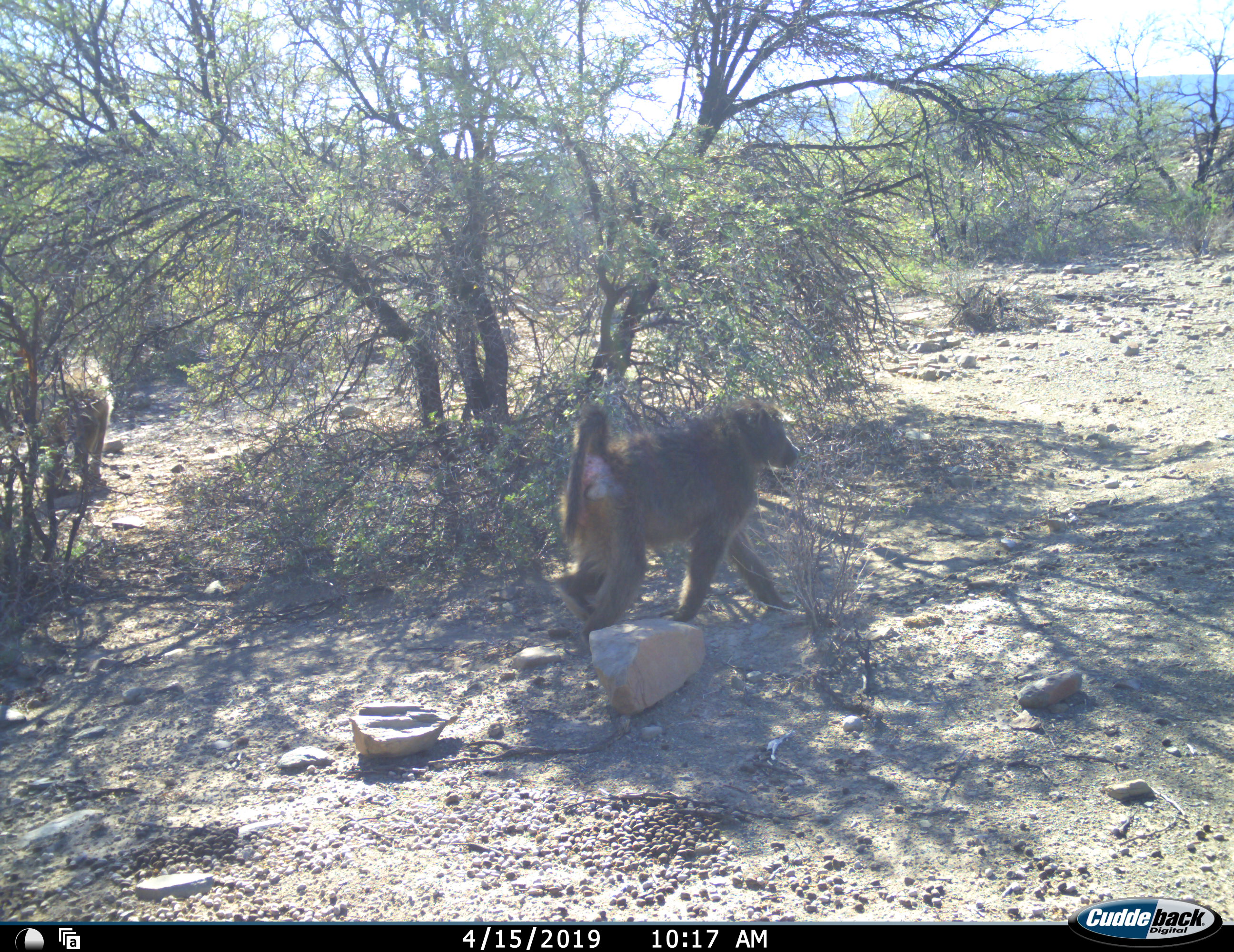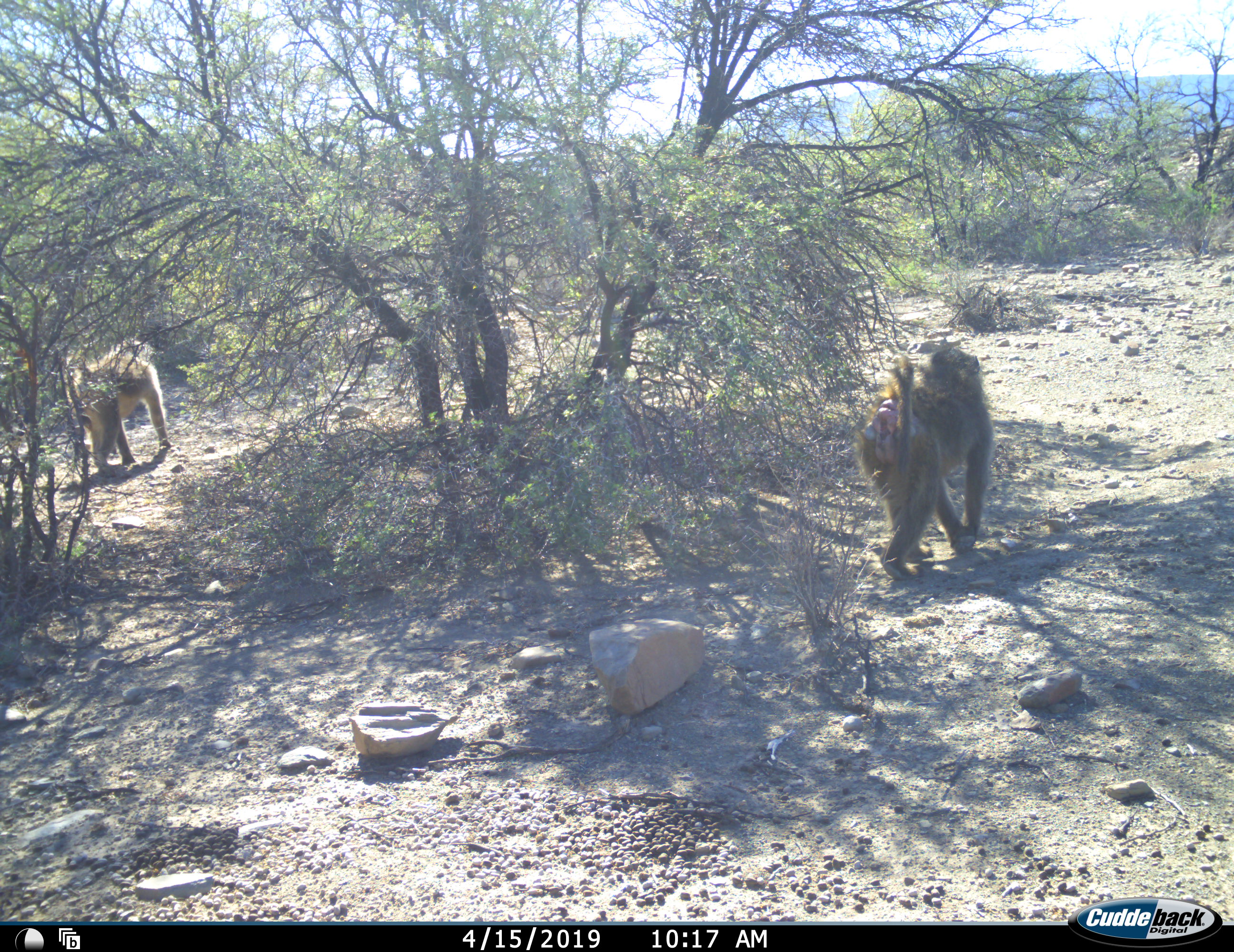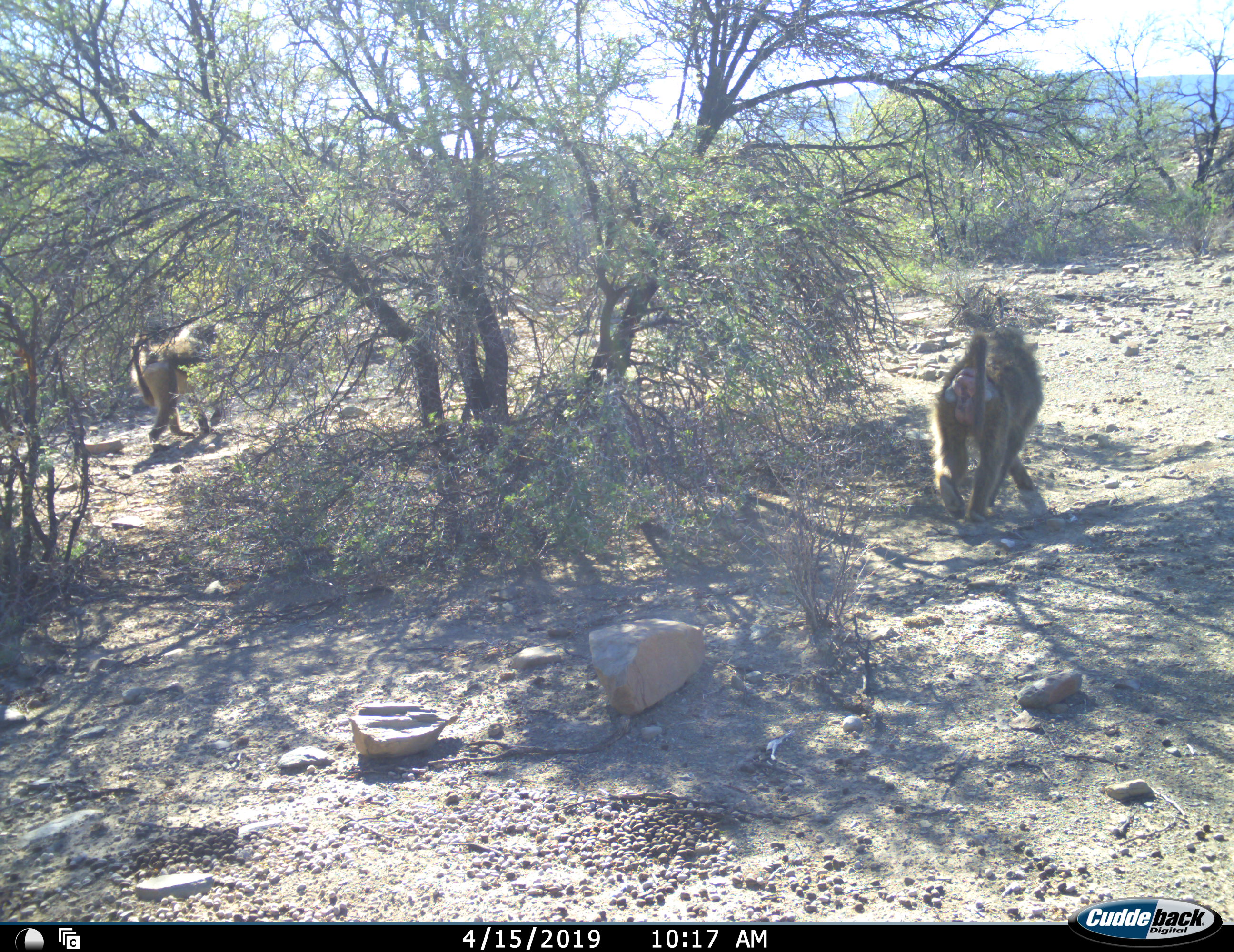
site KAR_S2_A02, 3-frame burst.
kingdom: Animalia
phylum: Chordata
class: Mammalia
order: Primates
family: Cercopithecidae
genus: Papio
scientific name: Papio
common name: baboon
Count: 2.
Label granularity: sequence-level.